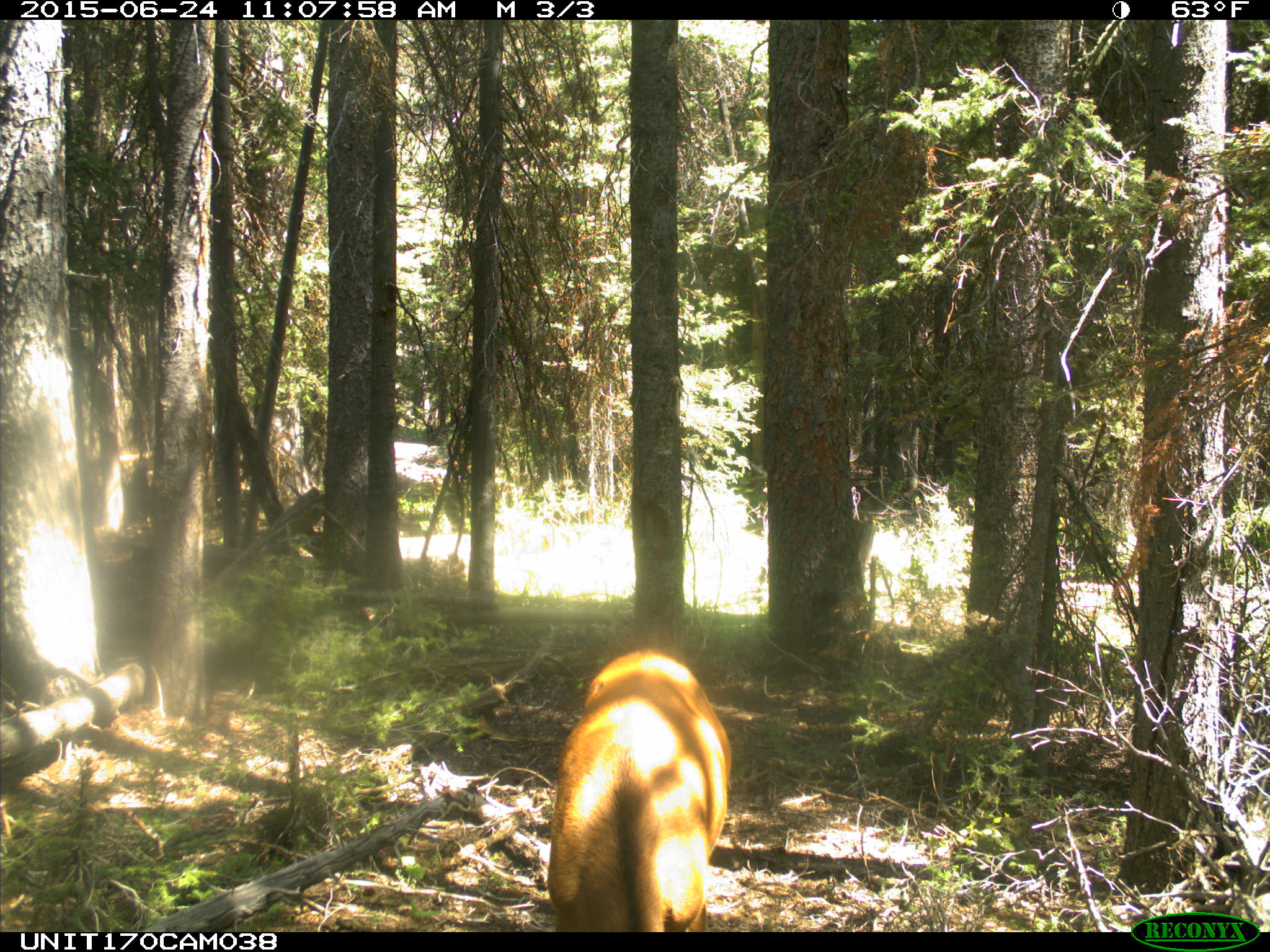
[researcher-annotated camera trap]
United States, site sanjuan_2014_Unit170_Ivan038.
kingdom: Animalia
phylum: Chordata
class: Mammalia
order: Artiodactyla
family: Cervidae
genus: Cervus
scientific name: Cervus elaphus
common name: red deer